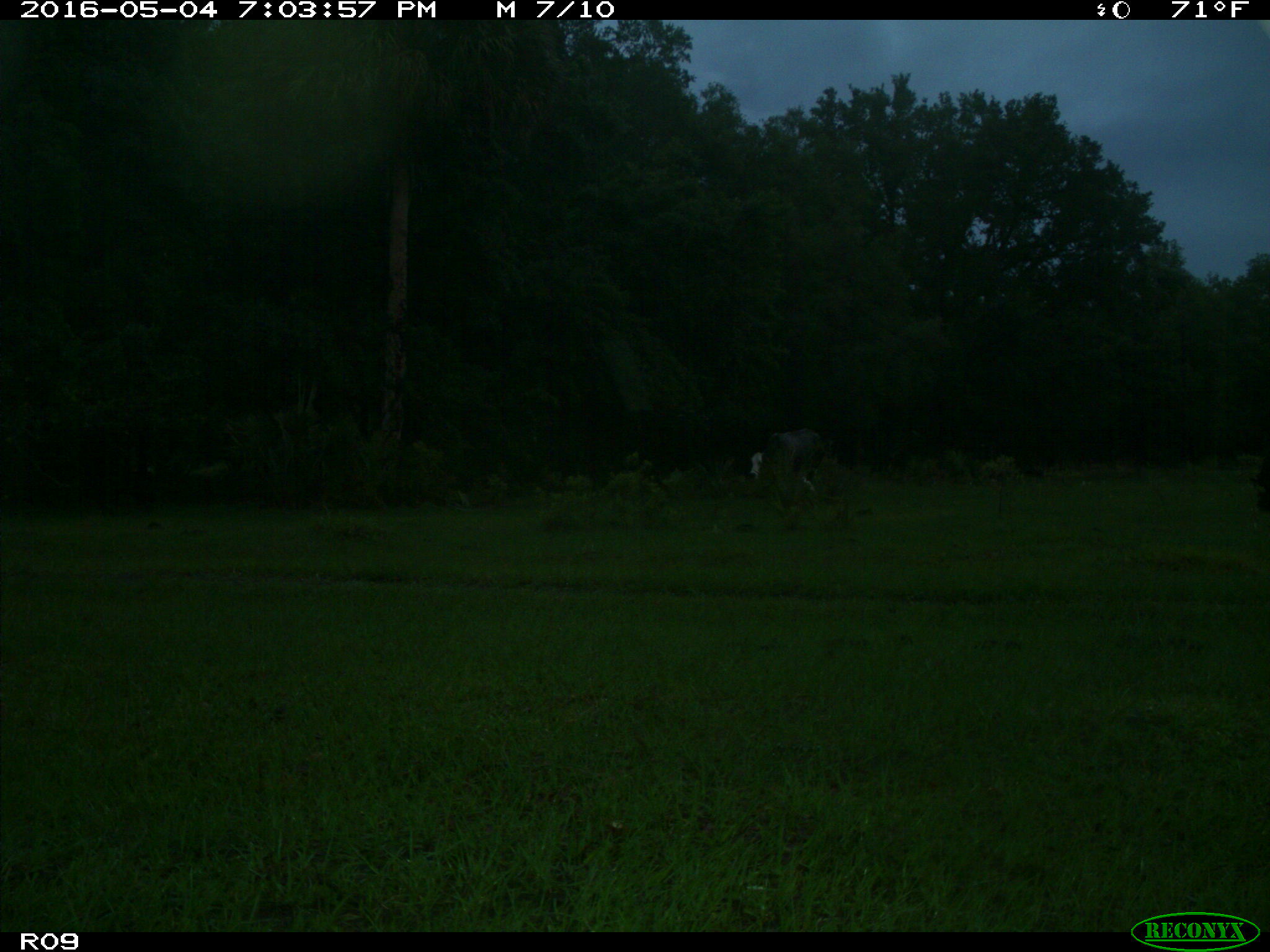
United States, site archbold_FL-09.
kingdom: Animalia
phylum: Chordata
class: Mammalia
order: Artiodactyla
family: Bovidae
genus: Bos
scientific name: Bos taurus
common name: domestic cow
Bos taurus (domestic cow).